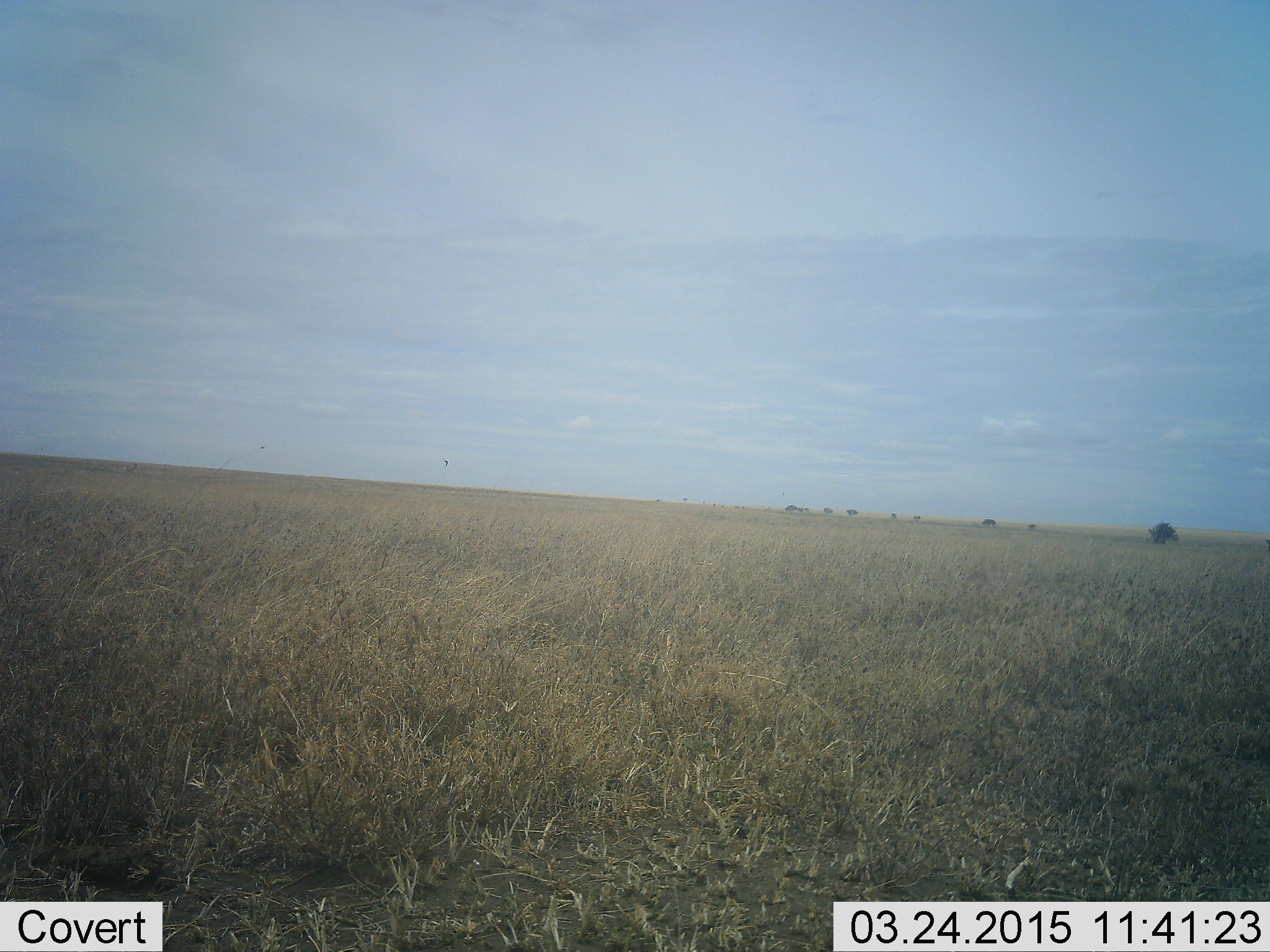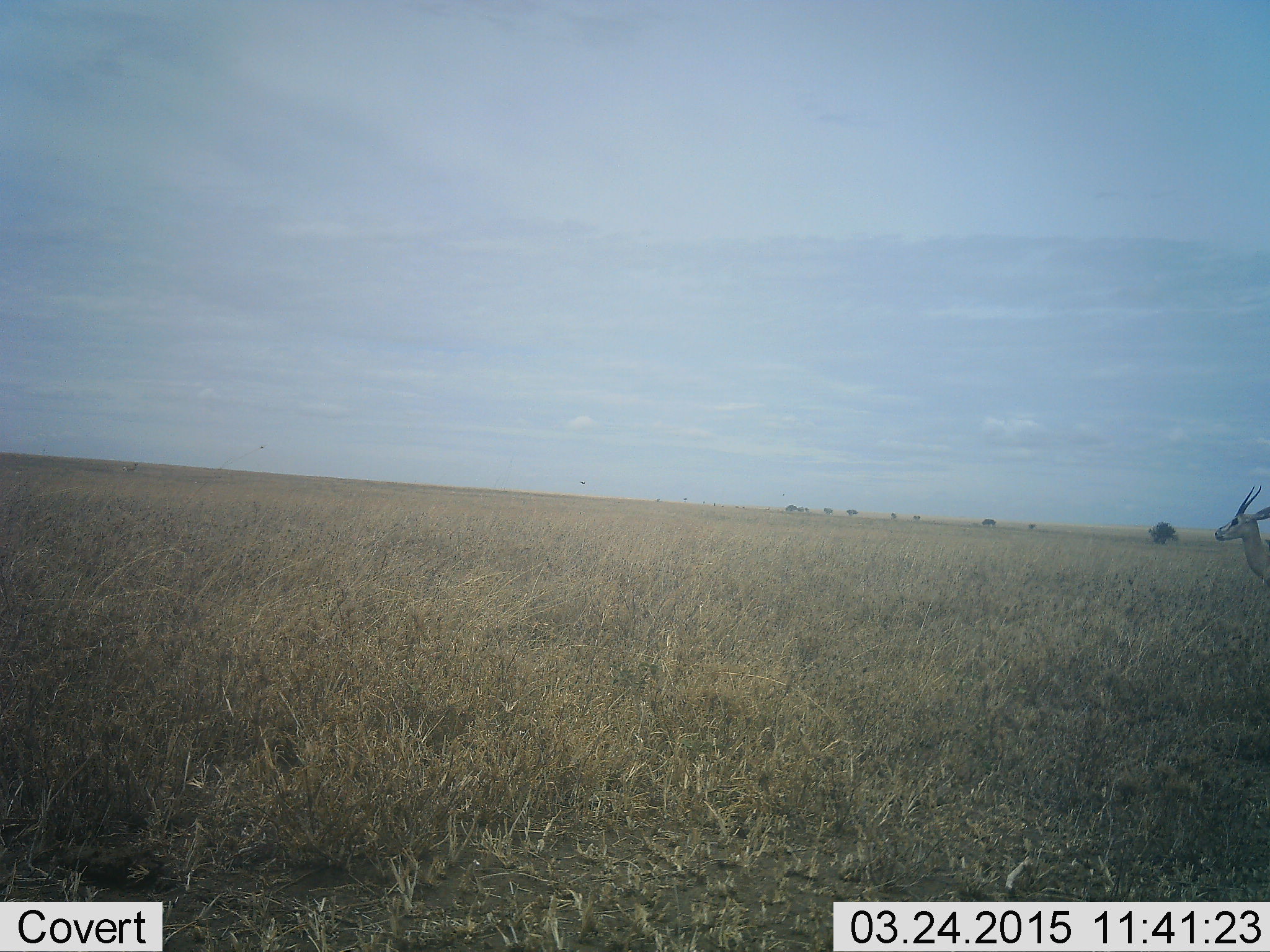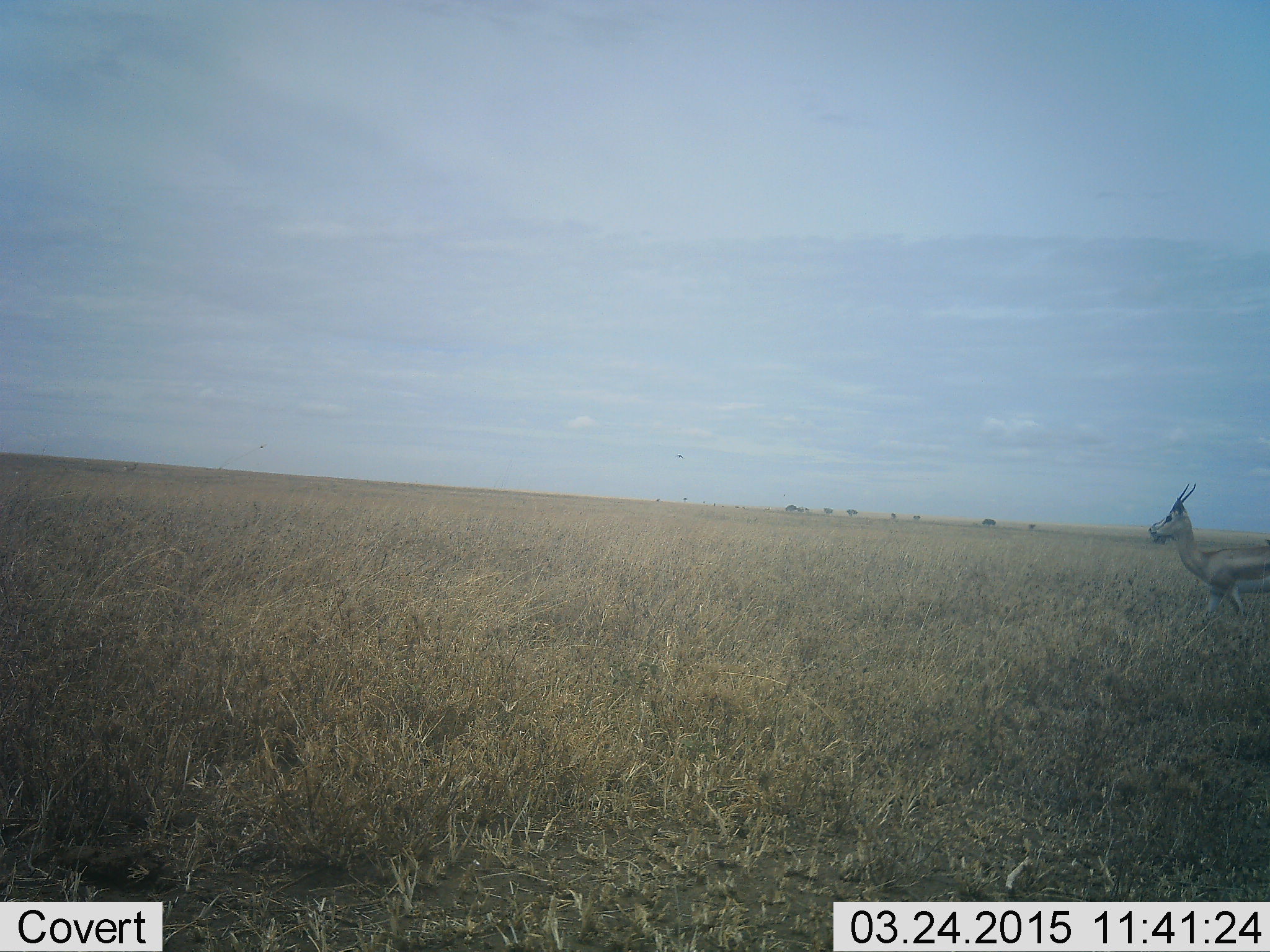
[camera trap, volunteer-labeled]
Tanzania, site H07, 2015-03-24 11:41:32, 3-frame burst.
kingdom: Animalia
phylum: Chordata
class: Mammalia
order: Artiodactyla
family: Bovidae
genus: Nanger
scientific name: Nanger granti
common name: grant's gazelle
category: gazellegrants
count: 1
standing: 30%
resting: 0%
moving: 80%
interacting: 0%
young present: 0%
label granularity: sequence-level